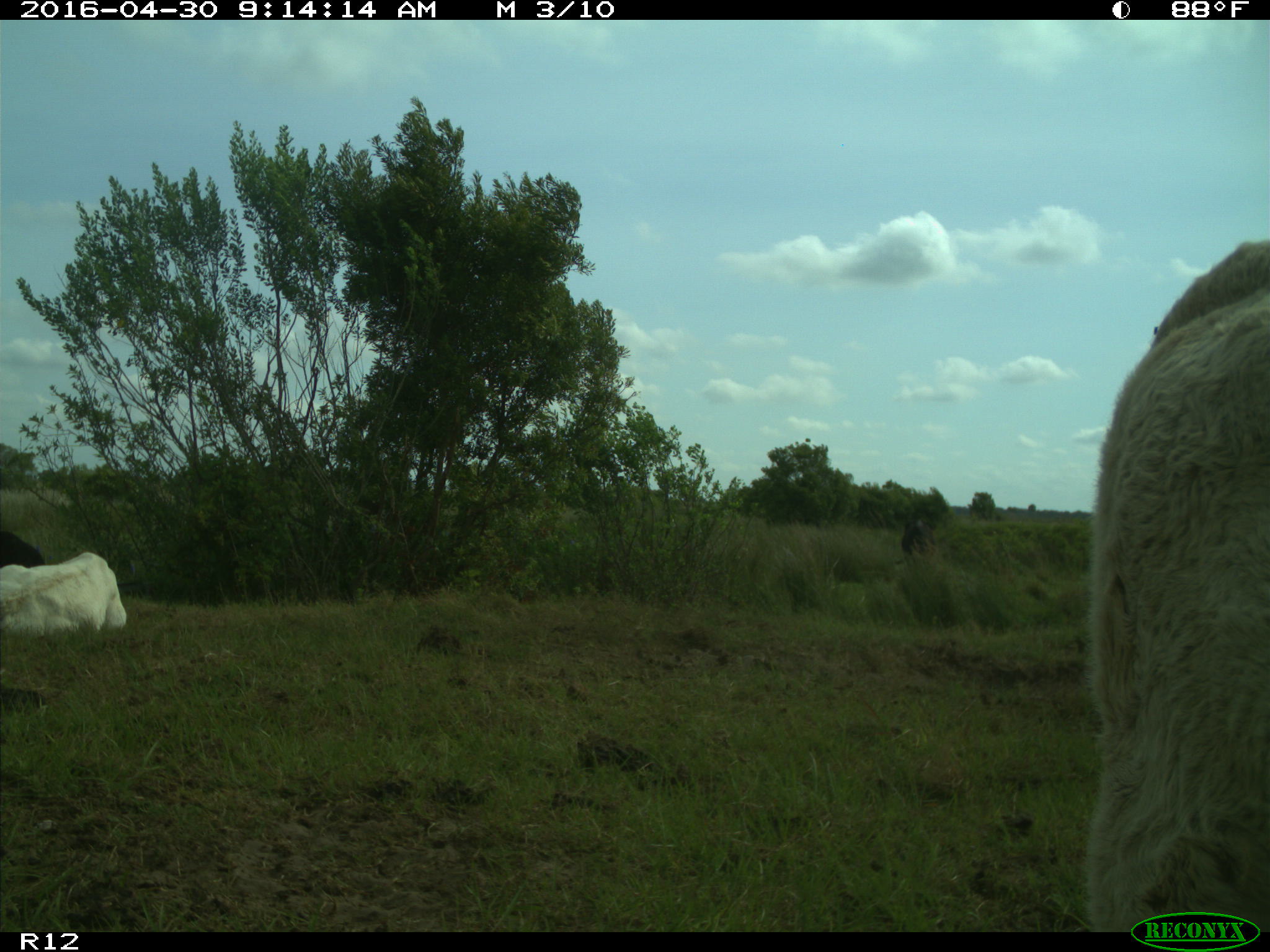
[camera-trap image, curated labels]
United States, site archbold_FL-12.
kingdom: Animalia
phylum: Chordata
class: Mammalia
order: Artiodactyla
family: Bovidae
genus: Bos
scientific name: Bos taurus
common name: domestic cow